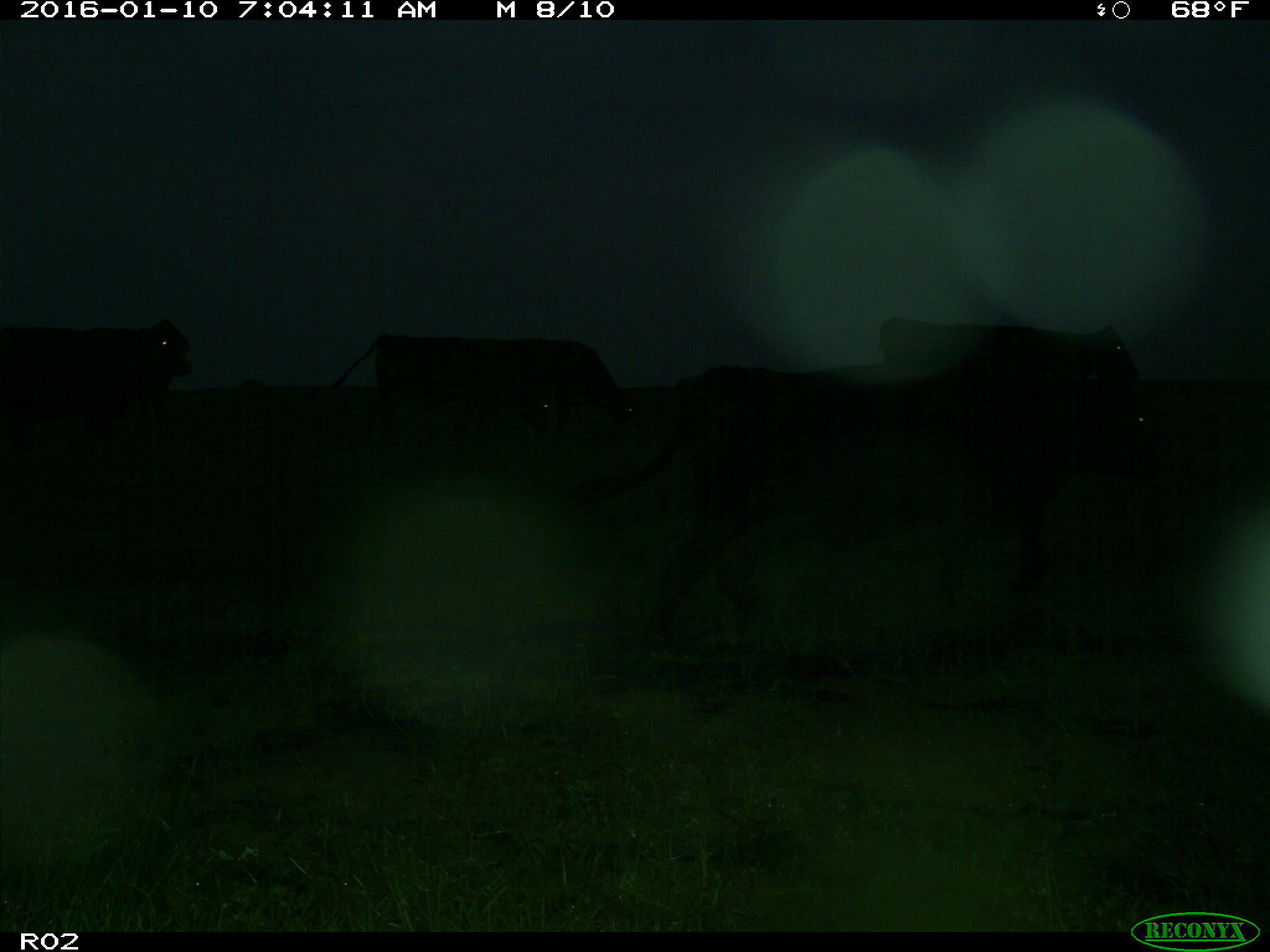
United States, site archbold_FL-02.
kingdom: Animalia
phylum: Chordata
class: Mammalia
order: Artiodactyla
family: Bovidae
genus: Bos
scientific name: Bos taurus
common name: domestic cow